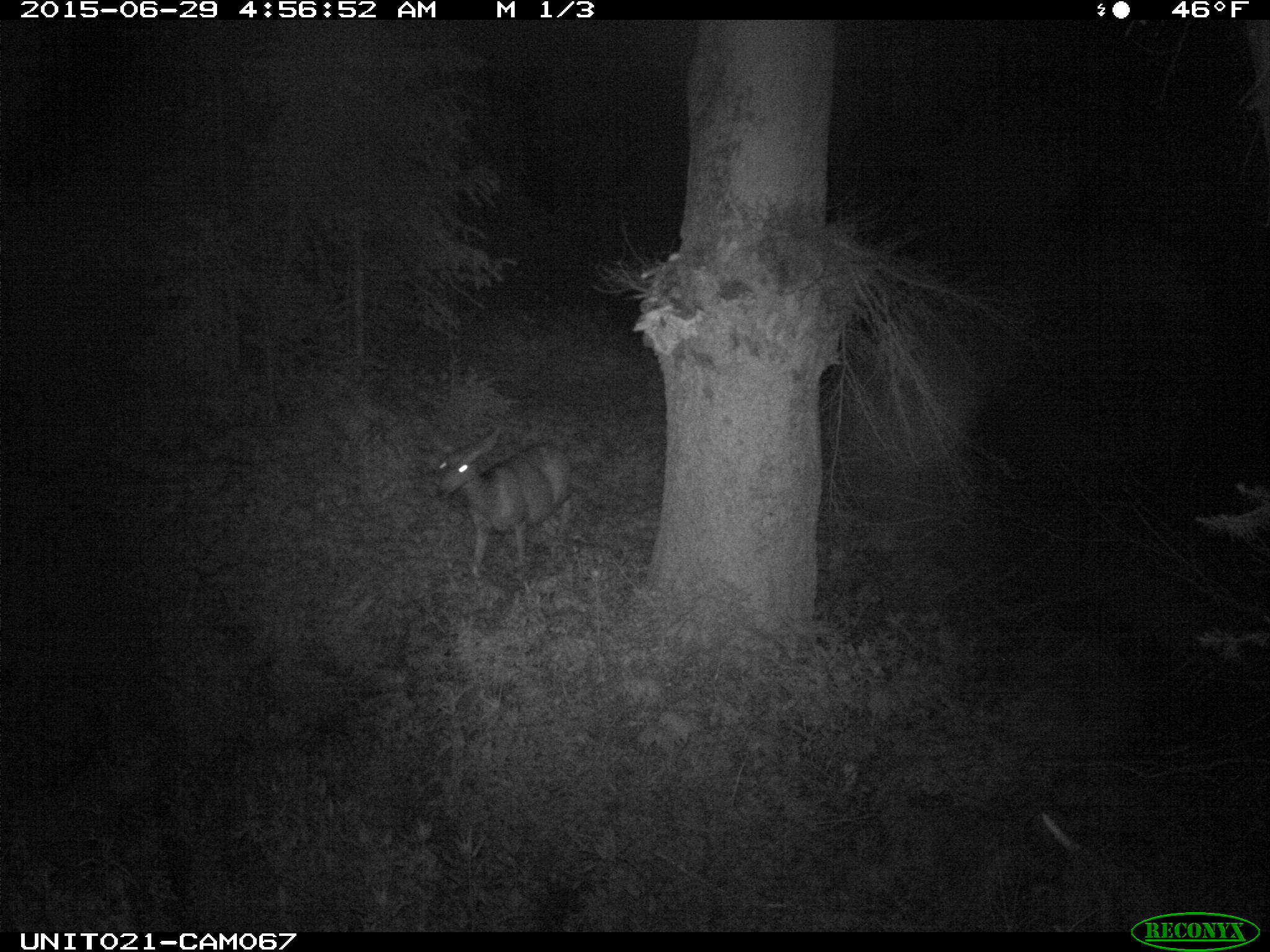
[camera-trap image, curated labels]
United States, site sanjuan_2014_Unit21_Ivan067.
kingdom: Animalia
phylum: Chordata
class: Mammalia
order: Artiodactyla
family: Cervidae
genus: Odocoileus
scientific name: Odocoileus hemionus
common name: mule deer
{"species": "Odocoileus hemionus (mule deer)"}